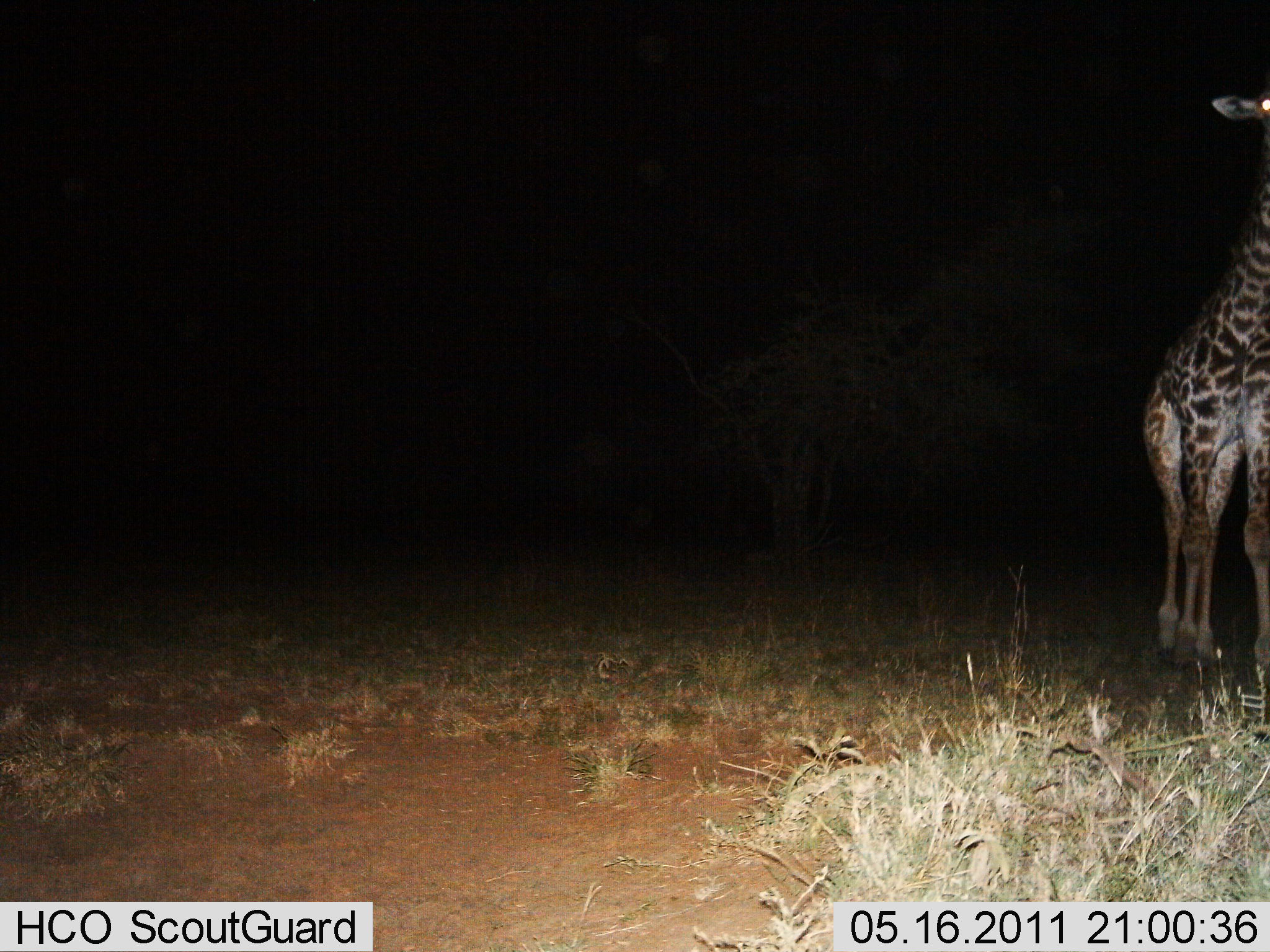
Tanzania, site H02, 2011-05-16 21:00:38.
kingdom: Animalia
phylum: Chordata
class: Mammalia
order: Artiodactyla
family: Giraffidae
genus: Giraffa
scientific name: Giraffa camelopardalis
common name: giraffe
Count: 1.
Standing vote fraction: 77%.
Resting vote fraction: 0%.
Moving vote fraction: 23%.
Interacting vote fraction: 0%.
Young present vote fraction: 8%.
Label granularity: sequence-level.